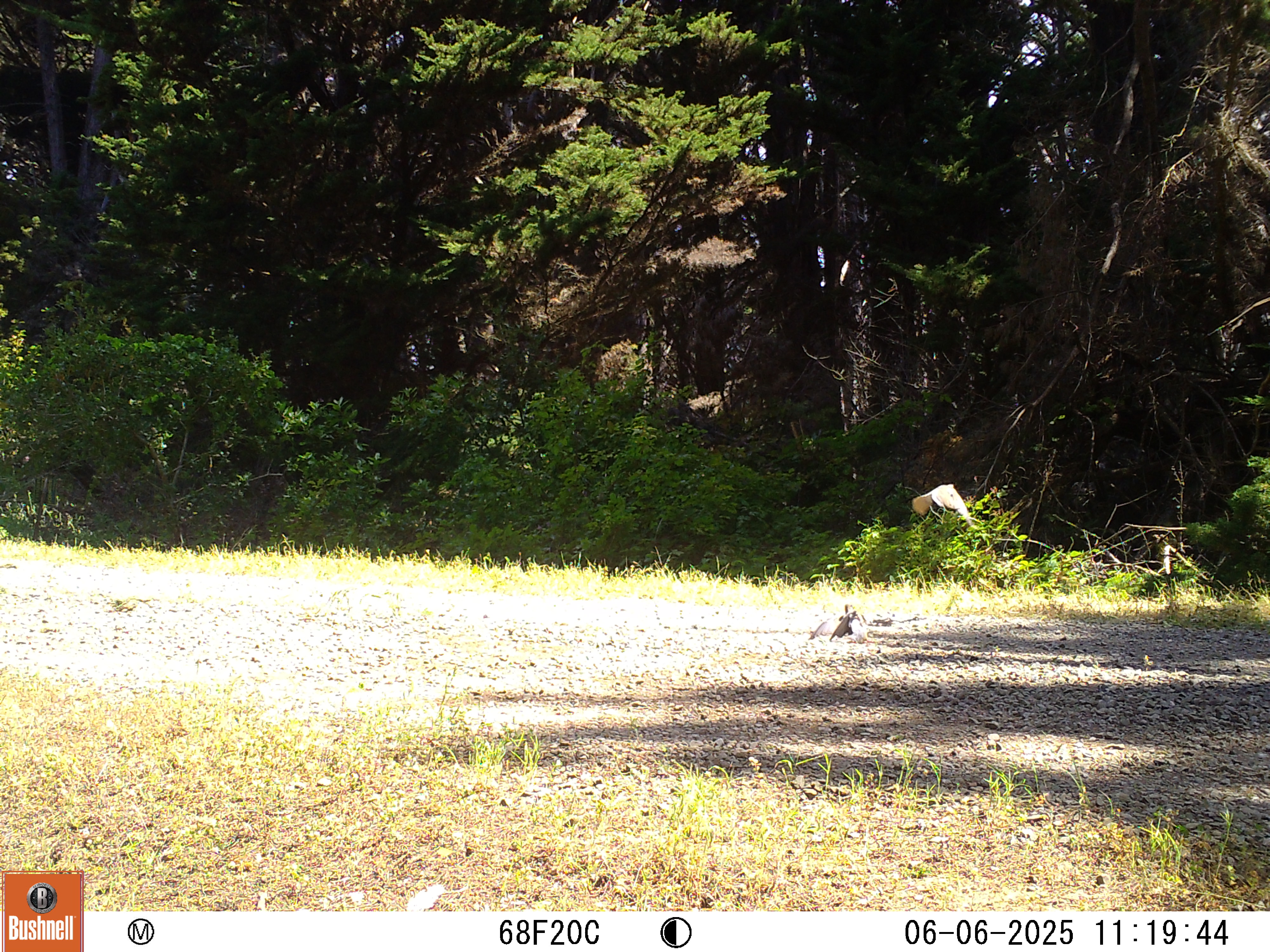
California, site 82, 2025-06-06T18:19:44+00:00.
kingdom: Animalia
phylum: Chordata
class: Aves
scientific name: Aves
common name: bird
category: unknown bird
Unknown bird (bird) (Aves).